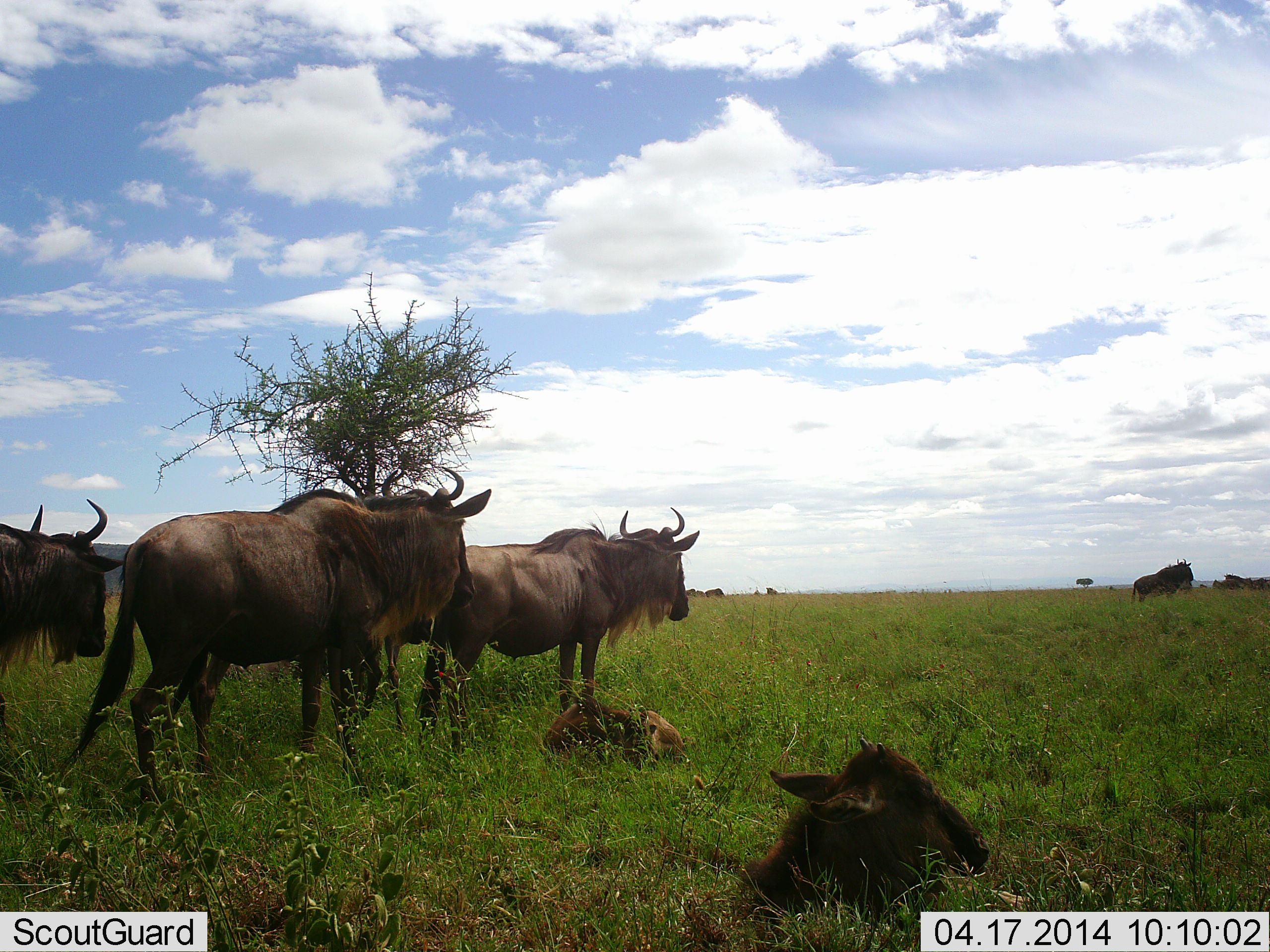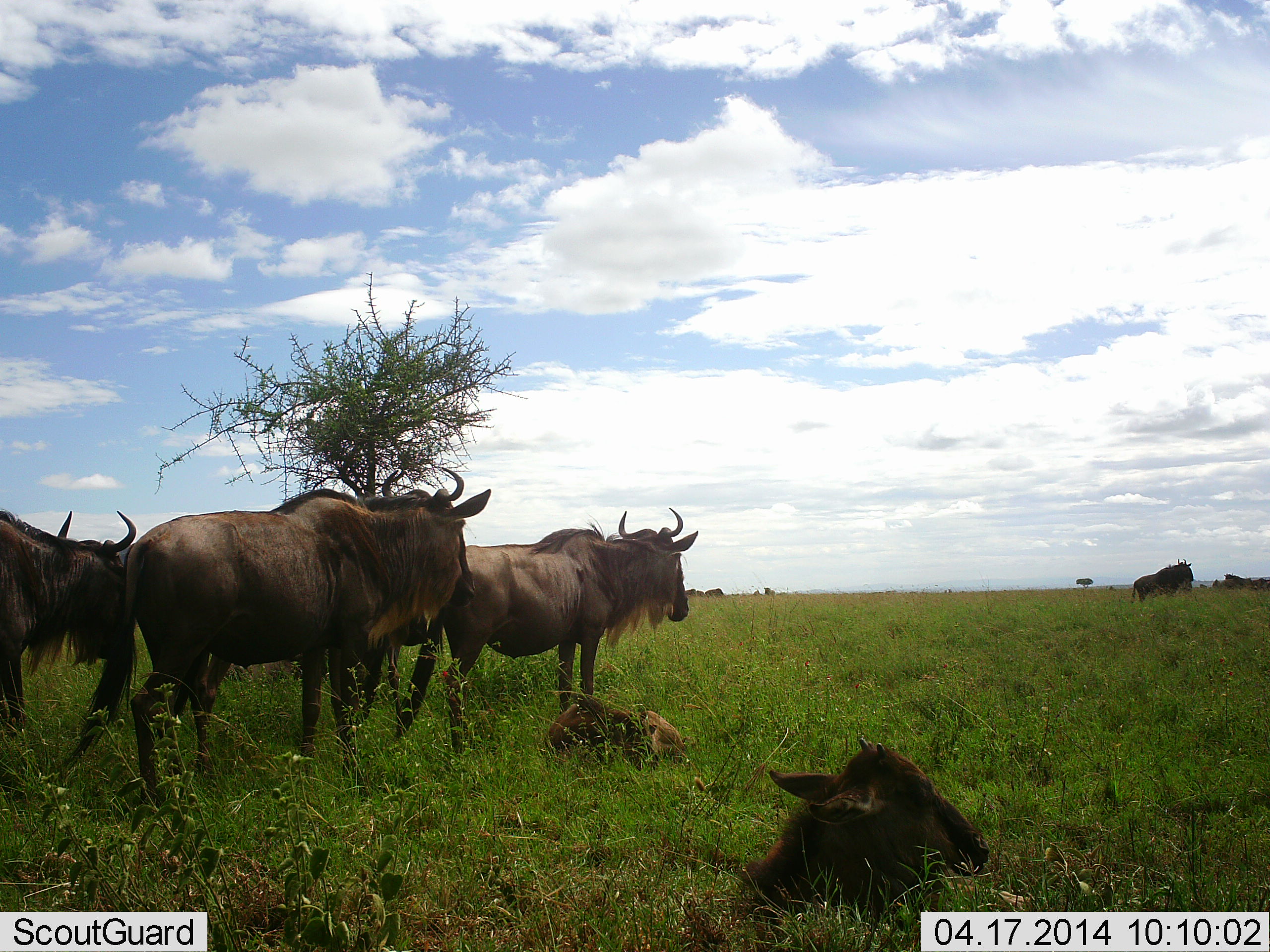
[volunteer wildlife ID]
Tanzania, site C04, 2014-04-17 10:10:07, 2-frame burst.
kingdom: Animalia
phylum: Chordata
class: Mammalia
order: Artiodactyla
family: Bovidae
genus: Connochaetes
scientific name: Connochaetes taurinus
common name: blue wildebeest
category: wildebeest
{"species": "wildebeest (blue wildebeest) (Connochaetes taurinus)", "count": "7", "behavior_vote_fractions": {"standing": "90%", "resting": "70%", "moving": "20%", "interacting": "10%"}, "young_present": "90%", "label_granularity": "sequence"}